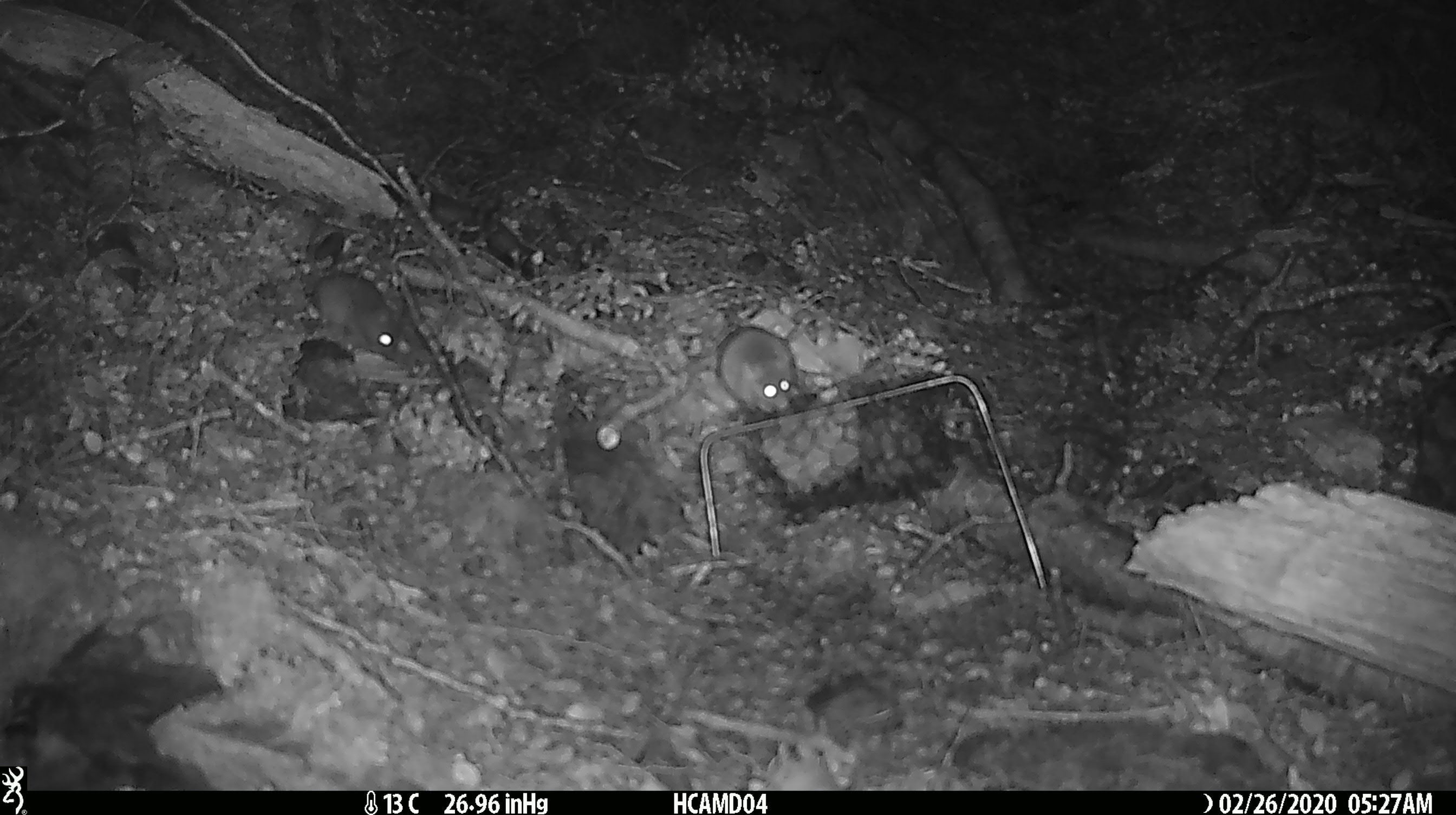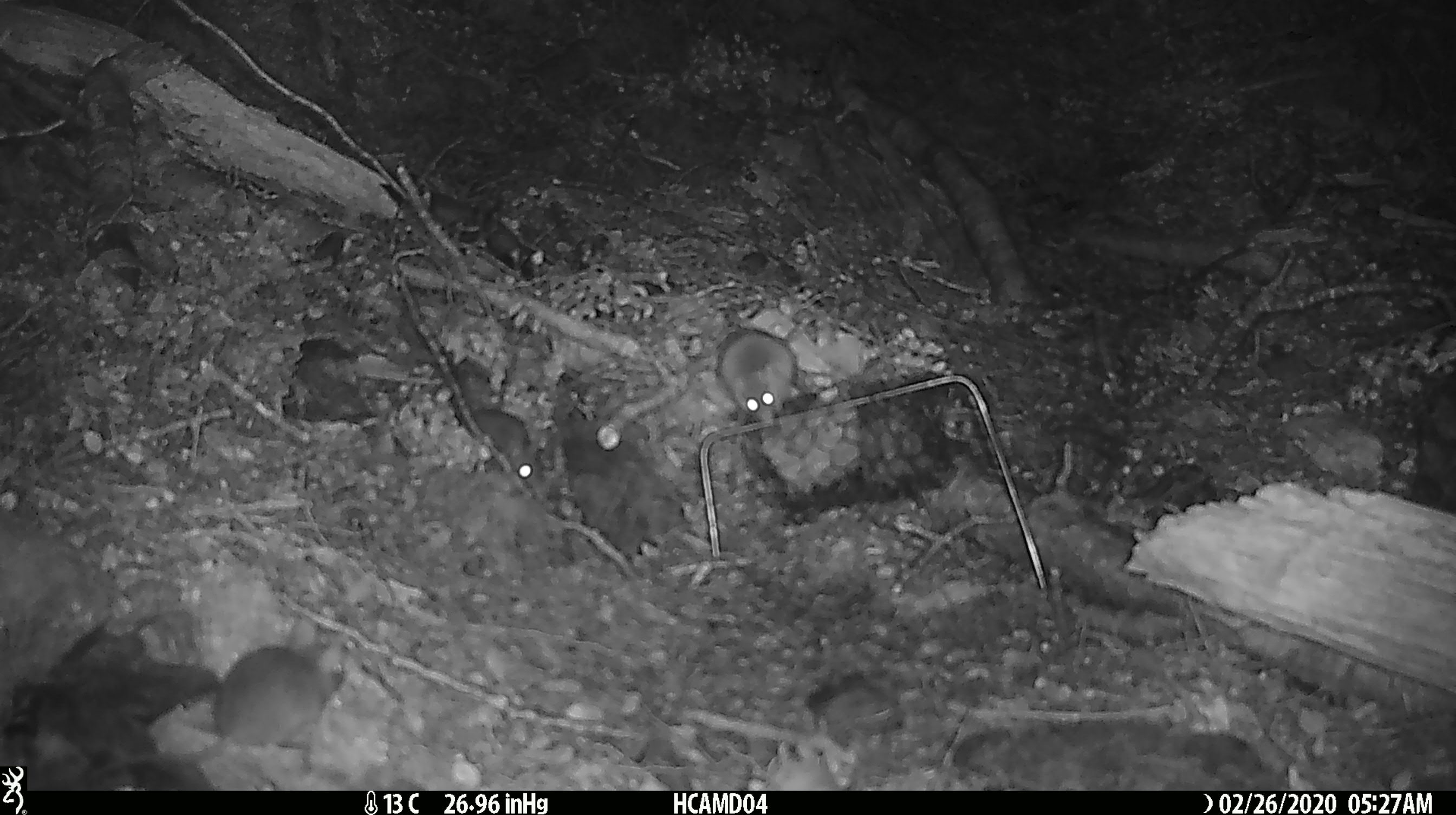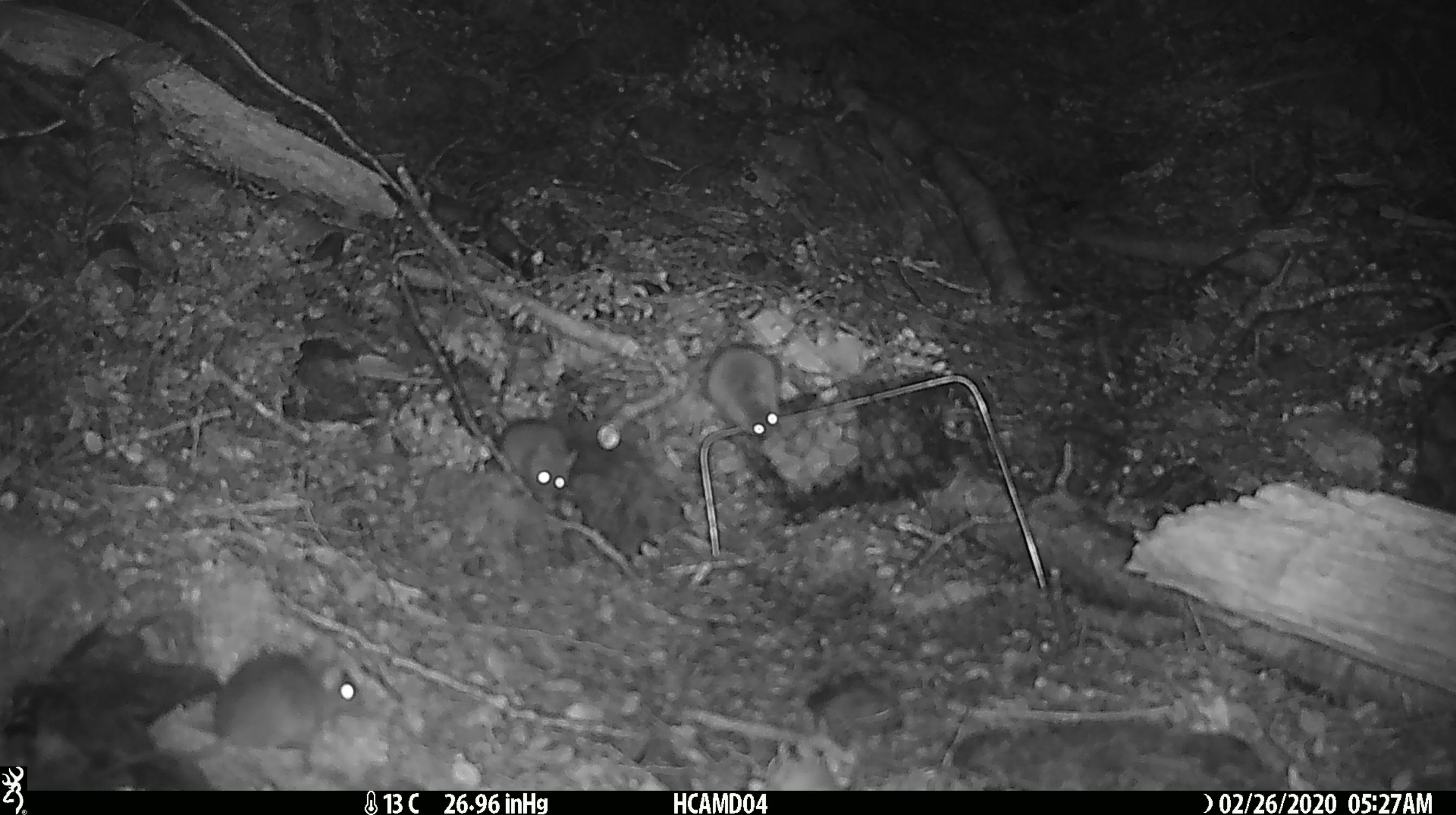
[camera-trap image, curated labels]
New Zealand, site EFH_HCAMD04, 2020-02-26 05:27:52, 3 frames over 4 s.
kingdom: Animalia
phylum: Chordata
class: Mammalia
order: Rodentia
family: Muridae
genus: Mus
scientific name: Mus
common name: mouse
Mouse (Mus).